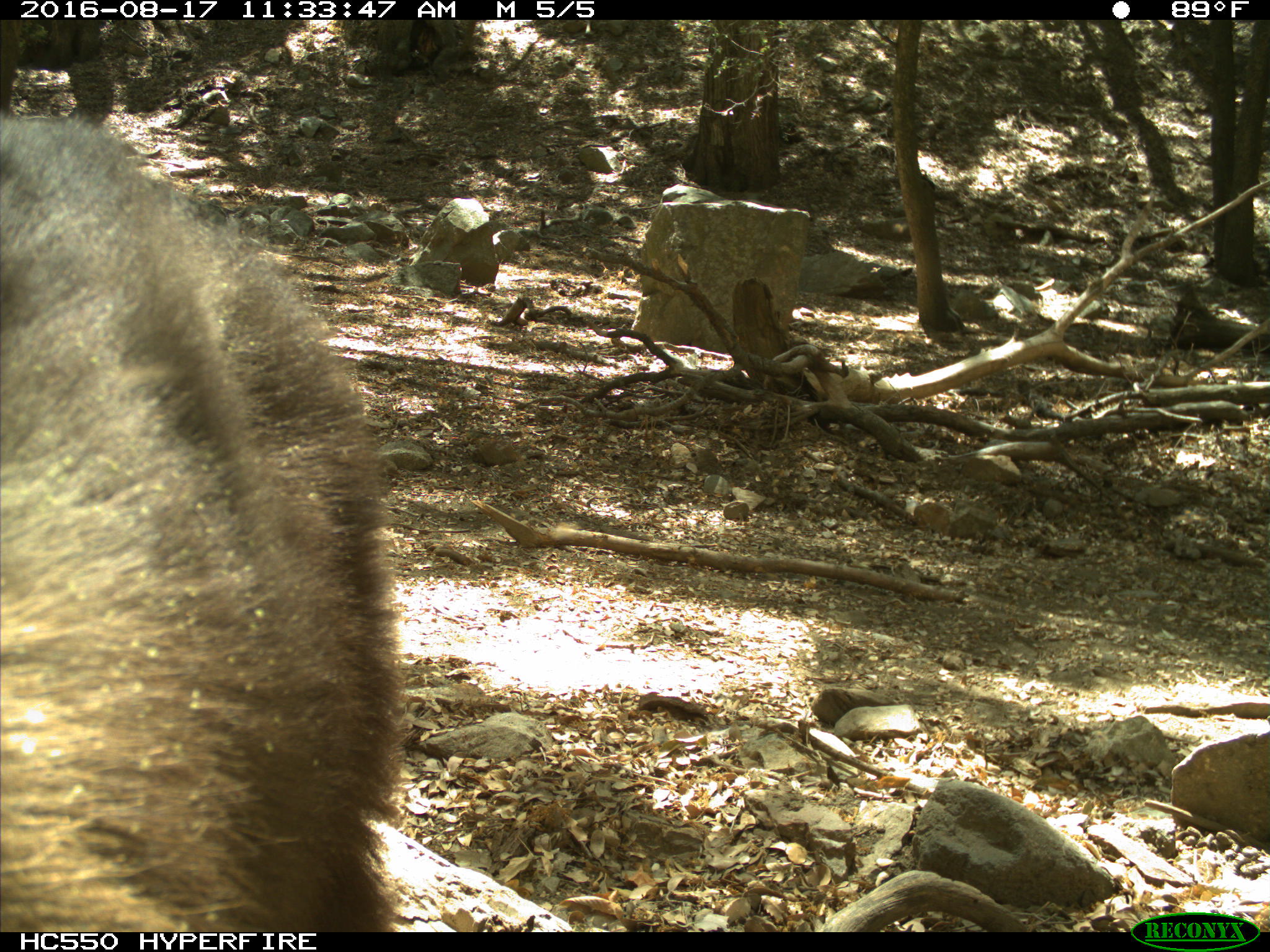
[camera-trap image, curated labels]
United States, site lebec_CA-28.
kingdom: Animalia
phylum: Chordata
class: Mammalia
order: Carnivora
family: Ursidae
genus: Ursus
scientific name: Ursus americanus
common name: american black bear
Ursus americanus (american black bear).